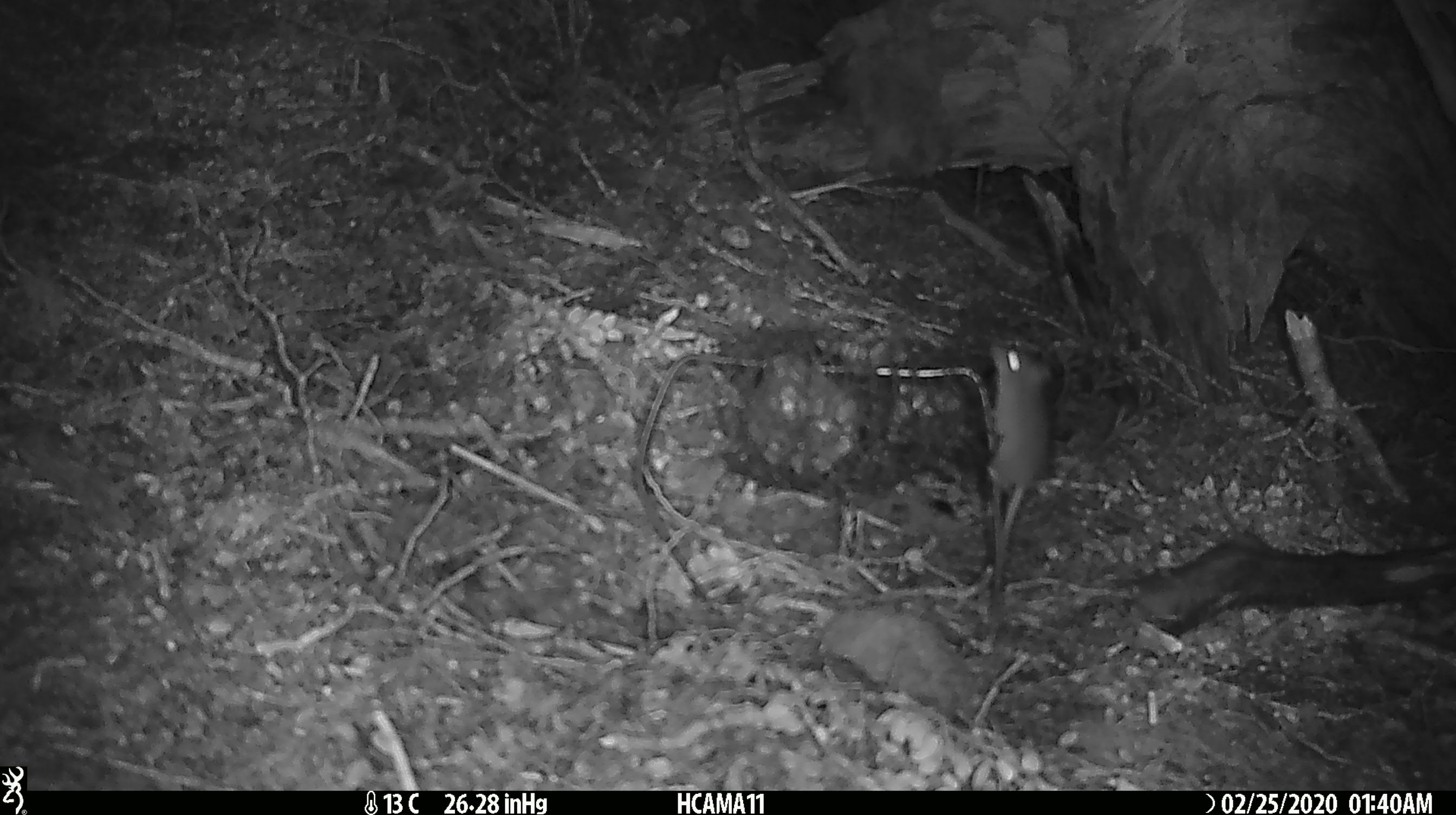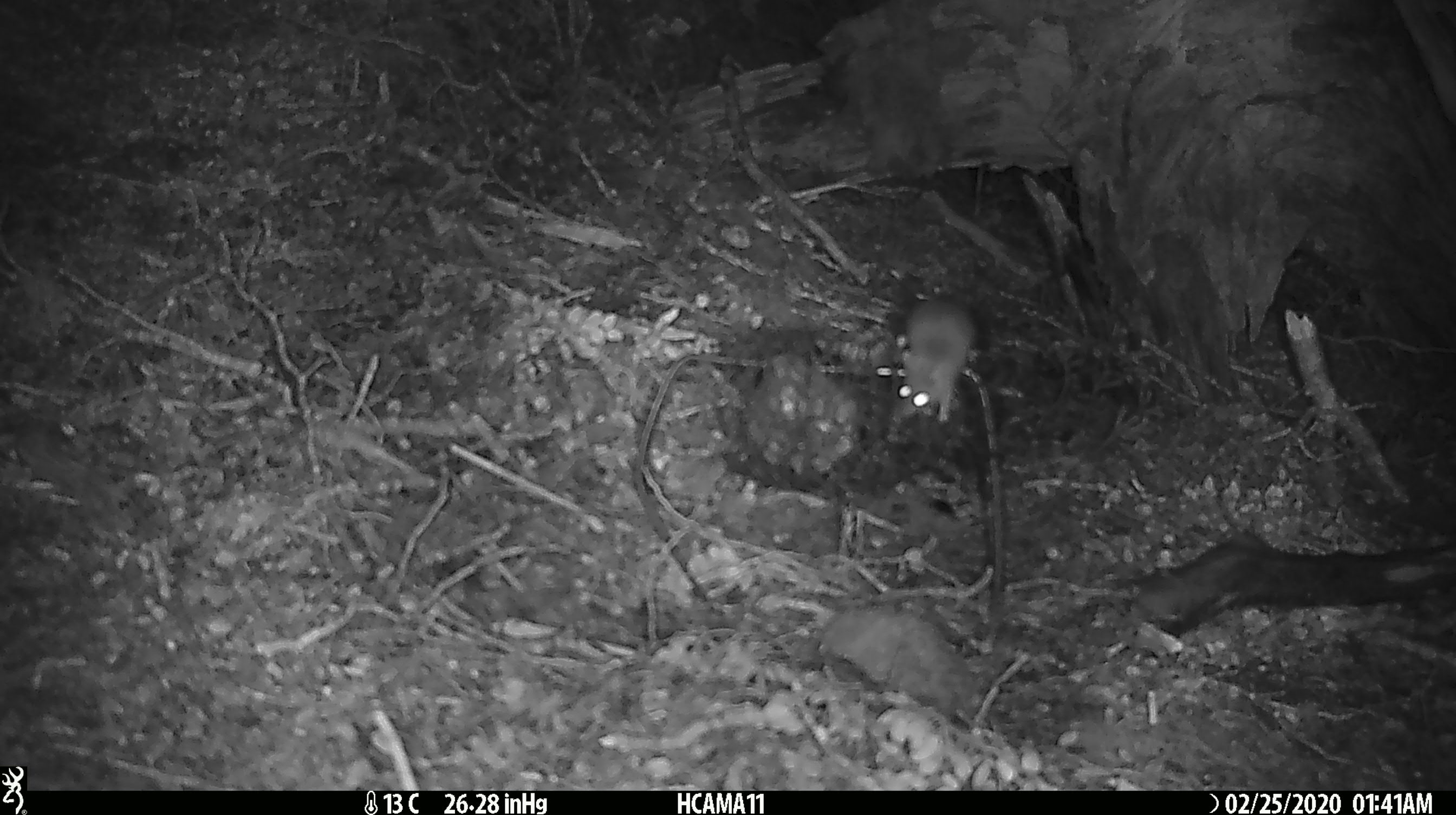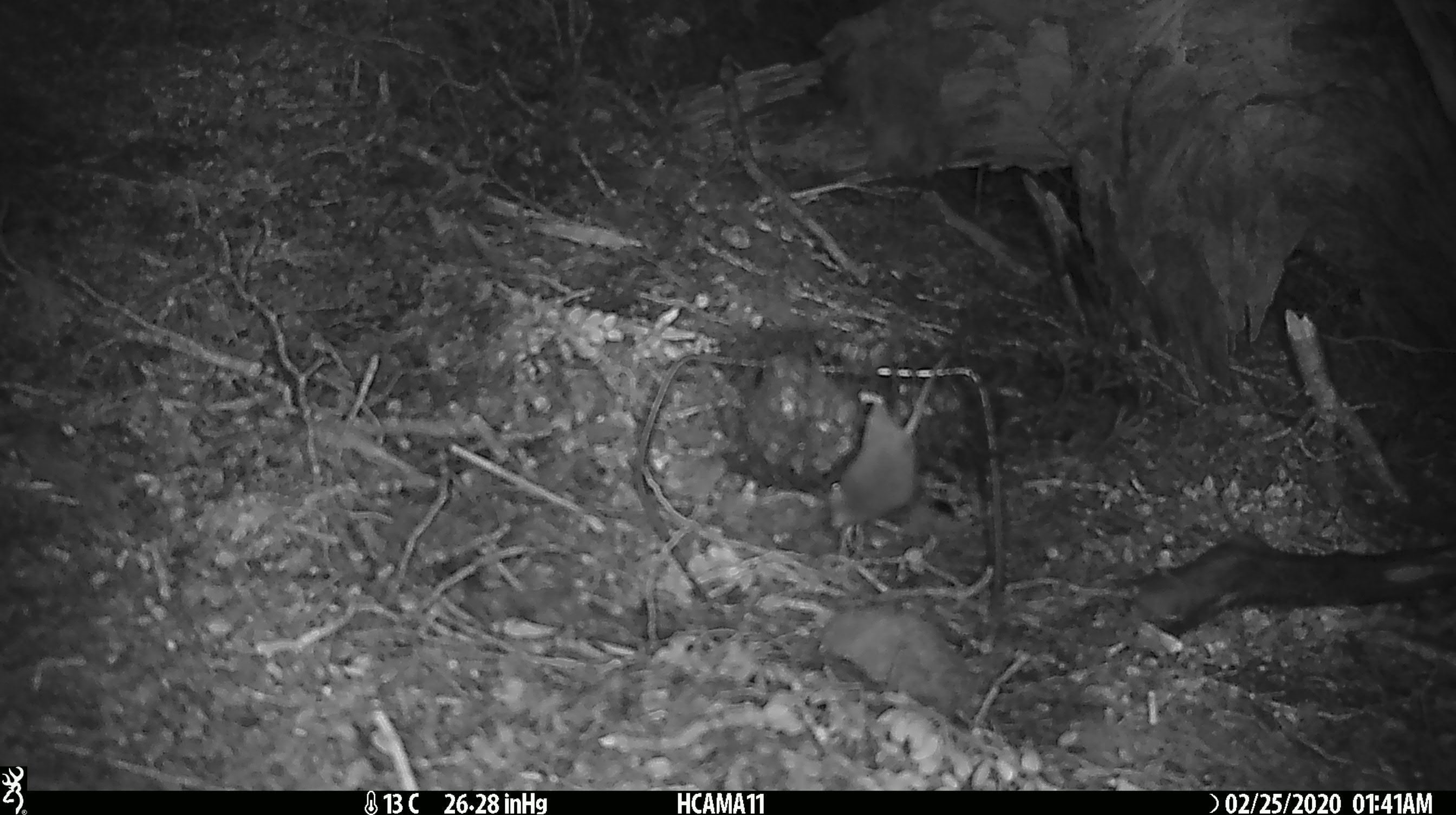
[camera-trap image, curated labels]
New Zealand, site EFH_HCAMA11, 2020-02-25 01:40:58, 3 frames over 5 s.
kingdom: Animalia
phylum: Chordata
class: Mammalia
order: Rodentia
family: Muridae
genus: Mus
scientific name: Mus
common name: mouse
Mouse (Mus).